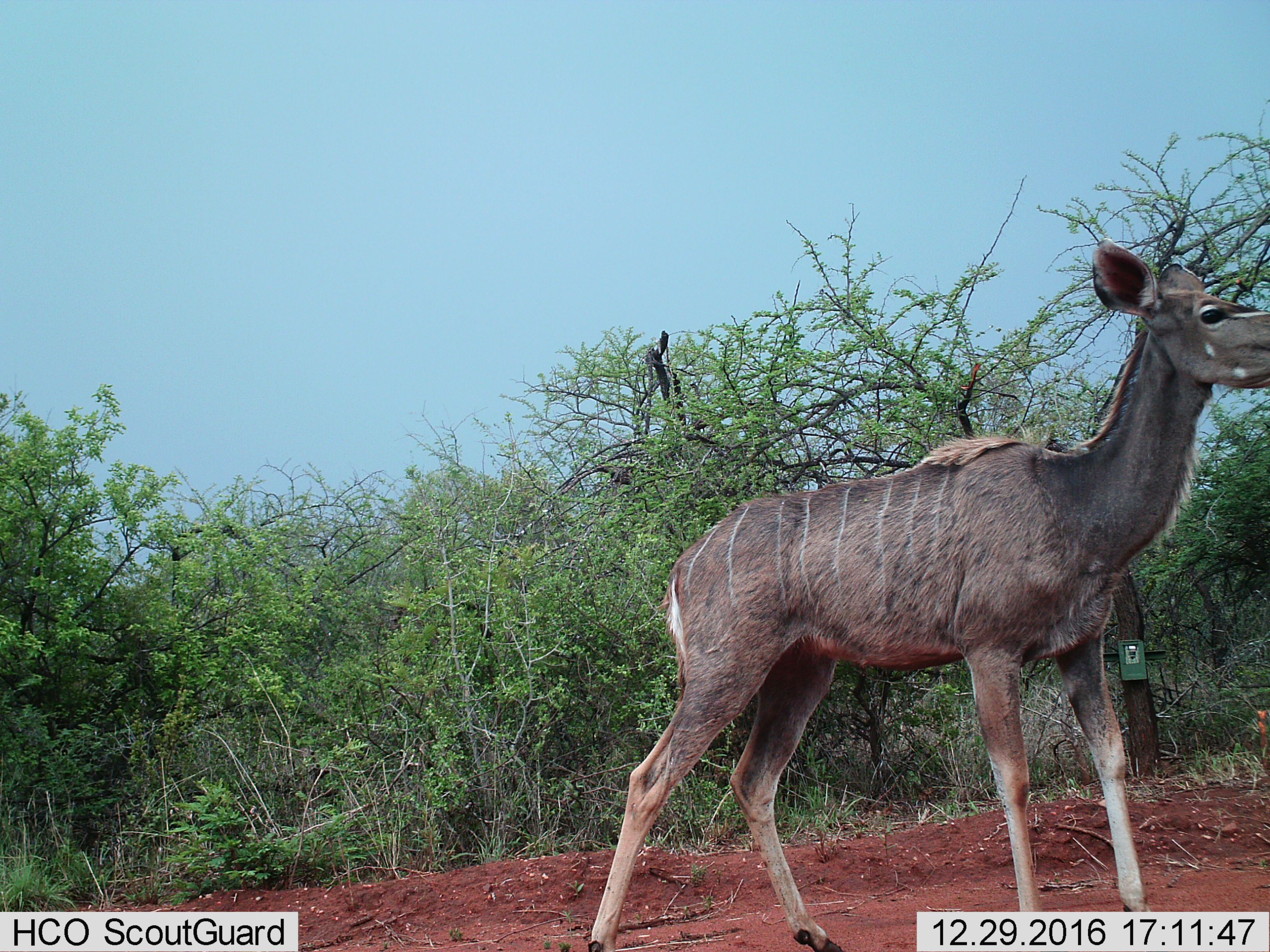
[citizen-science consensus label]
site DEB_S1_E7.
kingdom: Animalia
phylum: Chordata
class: Mammalia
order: Artiodactyla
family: Bovidae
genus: Tragelaphus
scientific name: Tragelaphus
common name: kudu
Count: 1.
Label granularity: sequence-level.